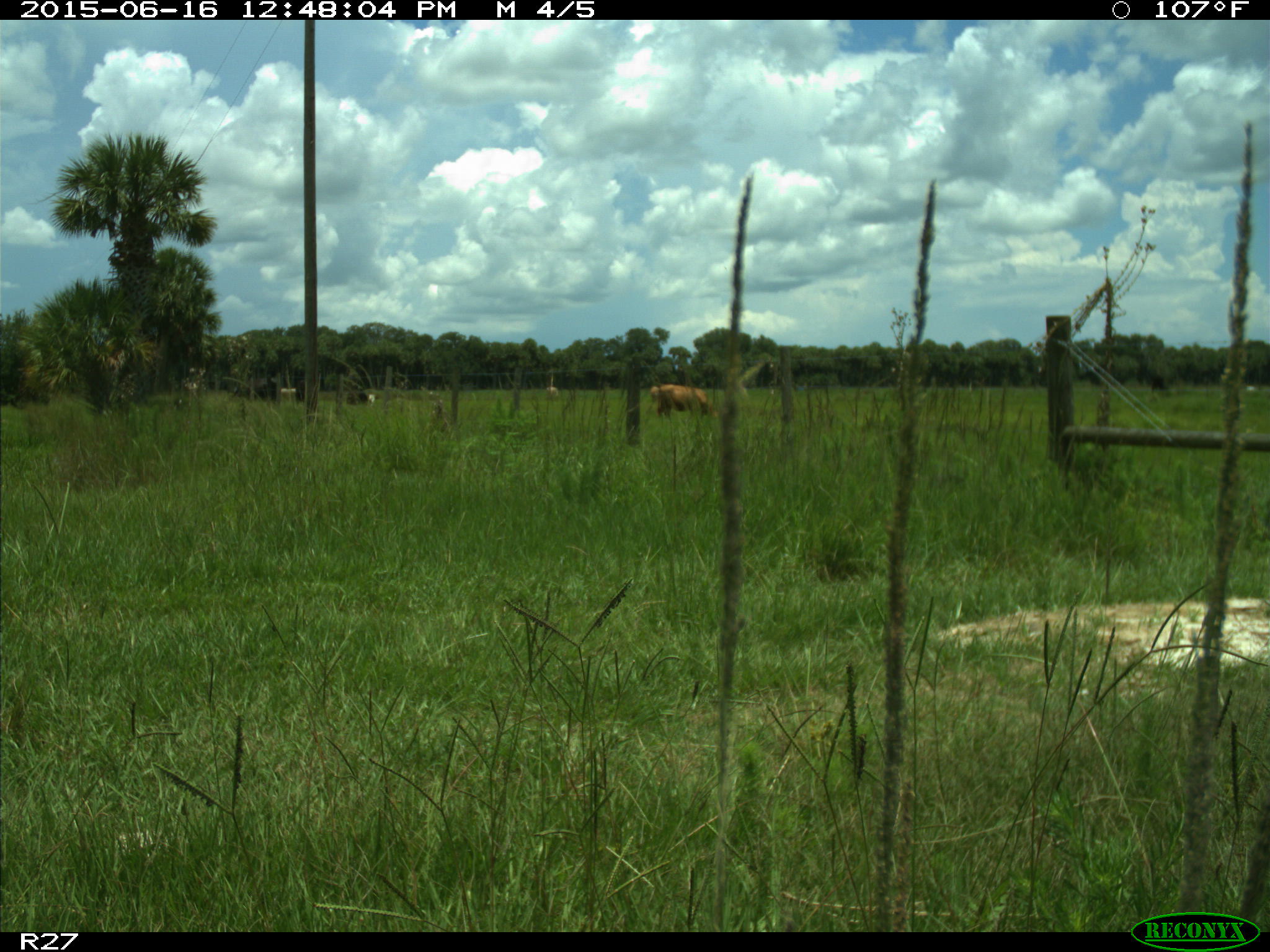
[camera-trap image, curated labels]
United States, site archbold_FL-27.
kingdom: Animalia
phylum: Chordata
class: Mammalia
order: Artiodactyla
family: Bovidae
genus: Bos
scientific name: Bos taurus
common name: domestic cow